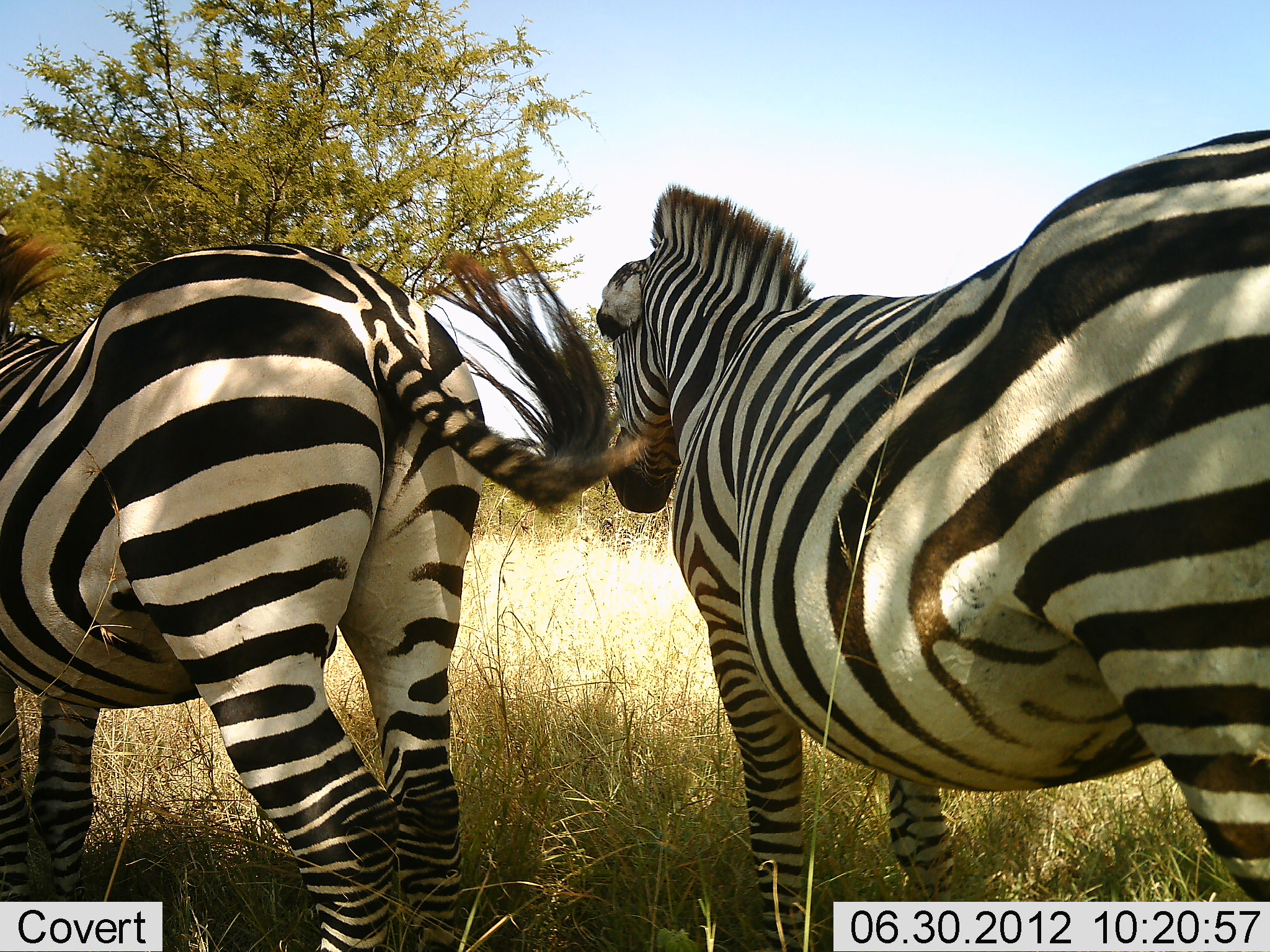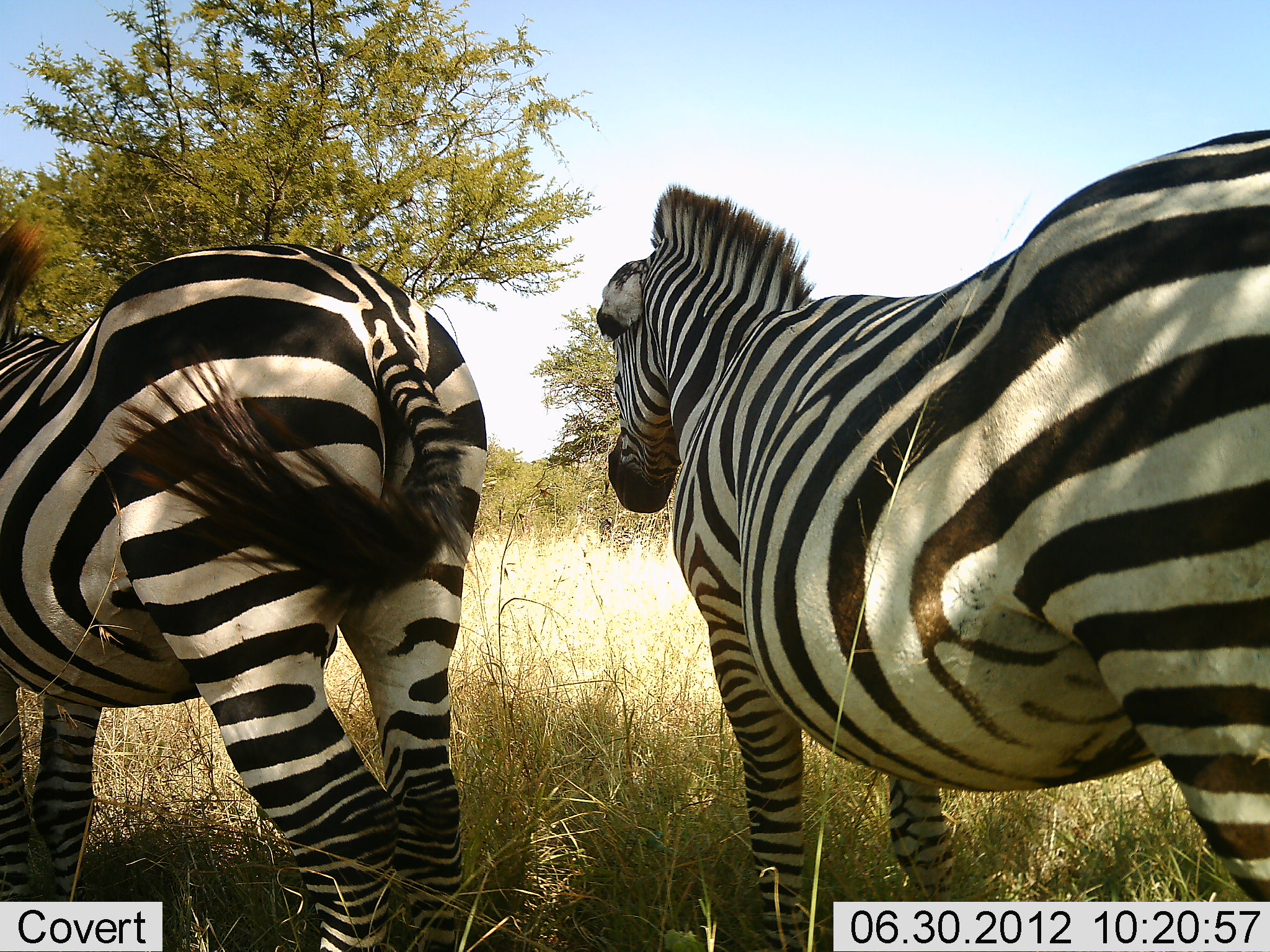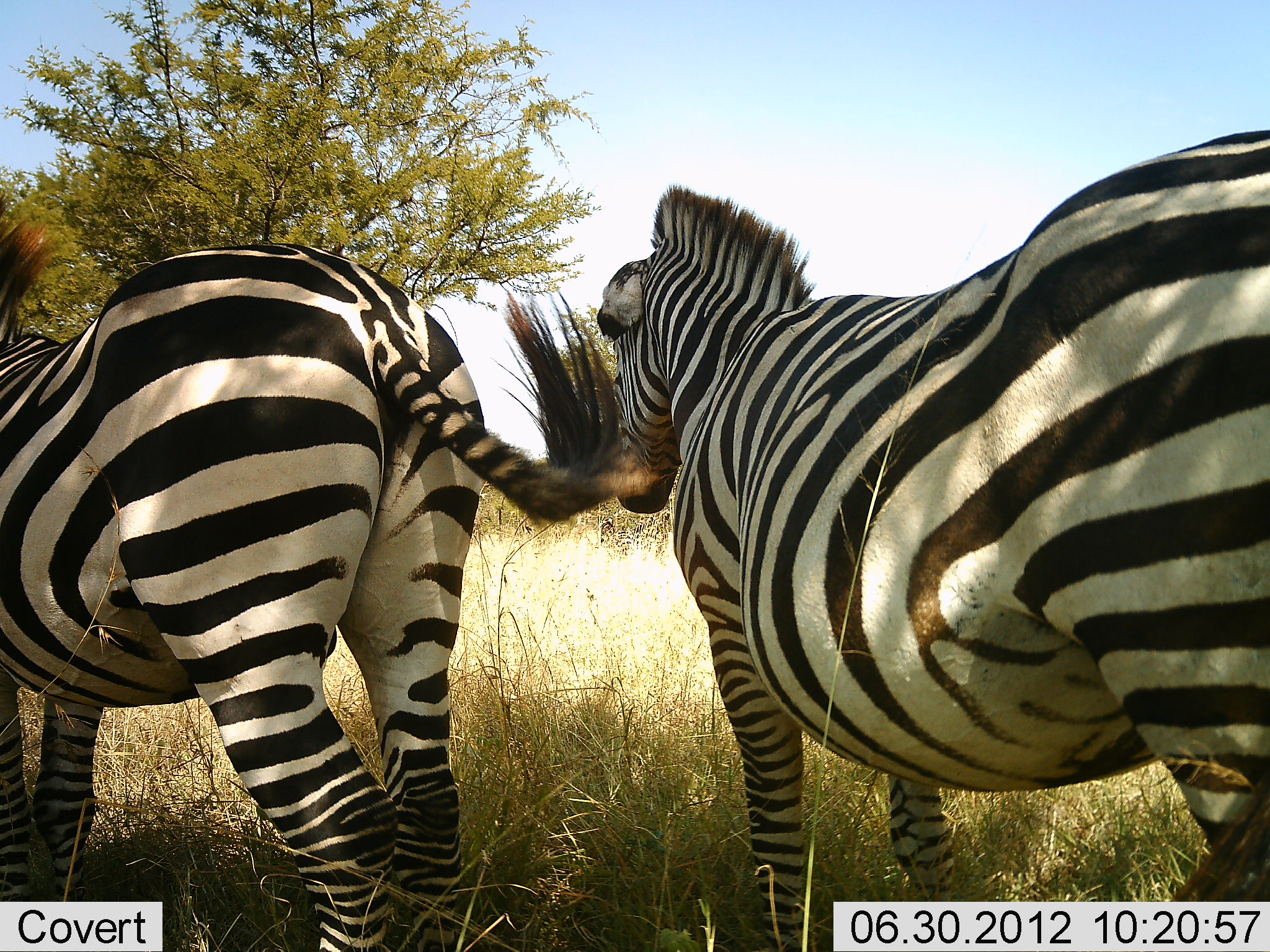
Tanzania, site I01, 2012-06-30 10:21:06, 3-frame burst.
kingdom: Animalia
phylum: Chordata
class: Mammalia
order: Perissodactyla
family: Equidae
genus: Equus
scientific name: Equus quagga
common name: plains zebra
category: zebra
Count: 2.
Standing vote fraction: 100%.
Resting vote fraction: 0%.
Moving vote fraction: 0%.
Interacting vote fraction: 0%.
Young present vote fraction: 0%.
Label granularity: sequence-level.